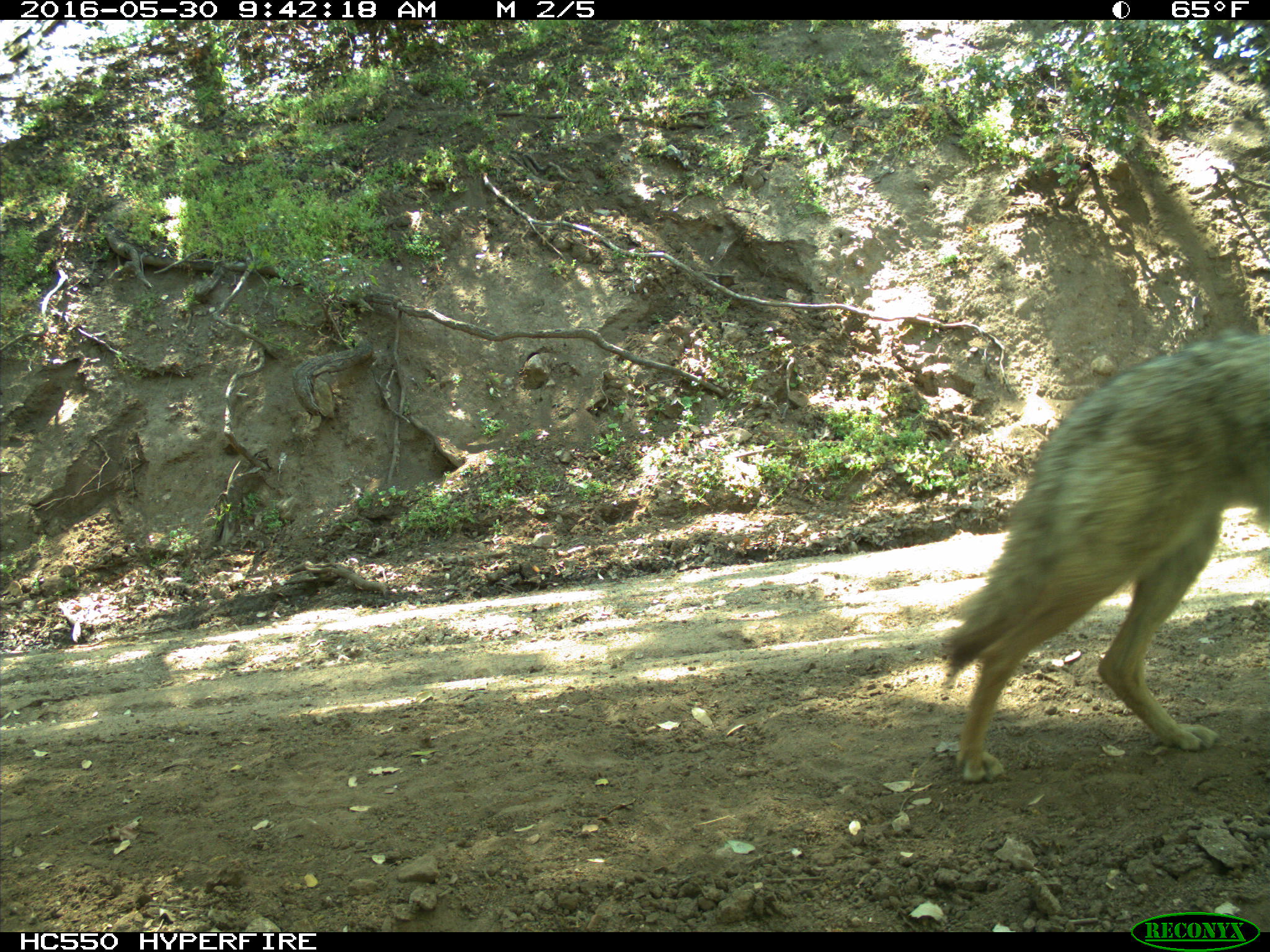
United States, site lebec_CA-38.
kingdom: Animalia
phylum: Chordata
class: Mammalia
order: Carnivora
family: Canidae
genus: Canis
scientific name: Canis latrans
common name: coyote